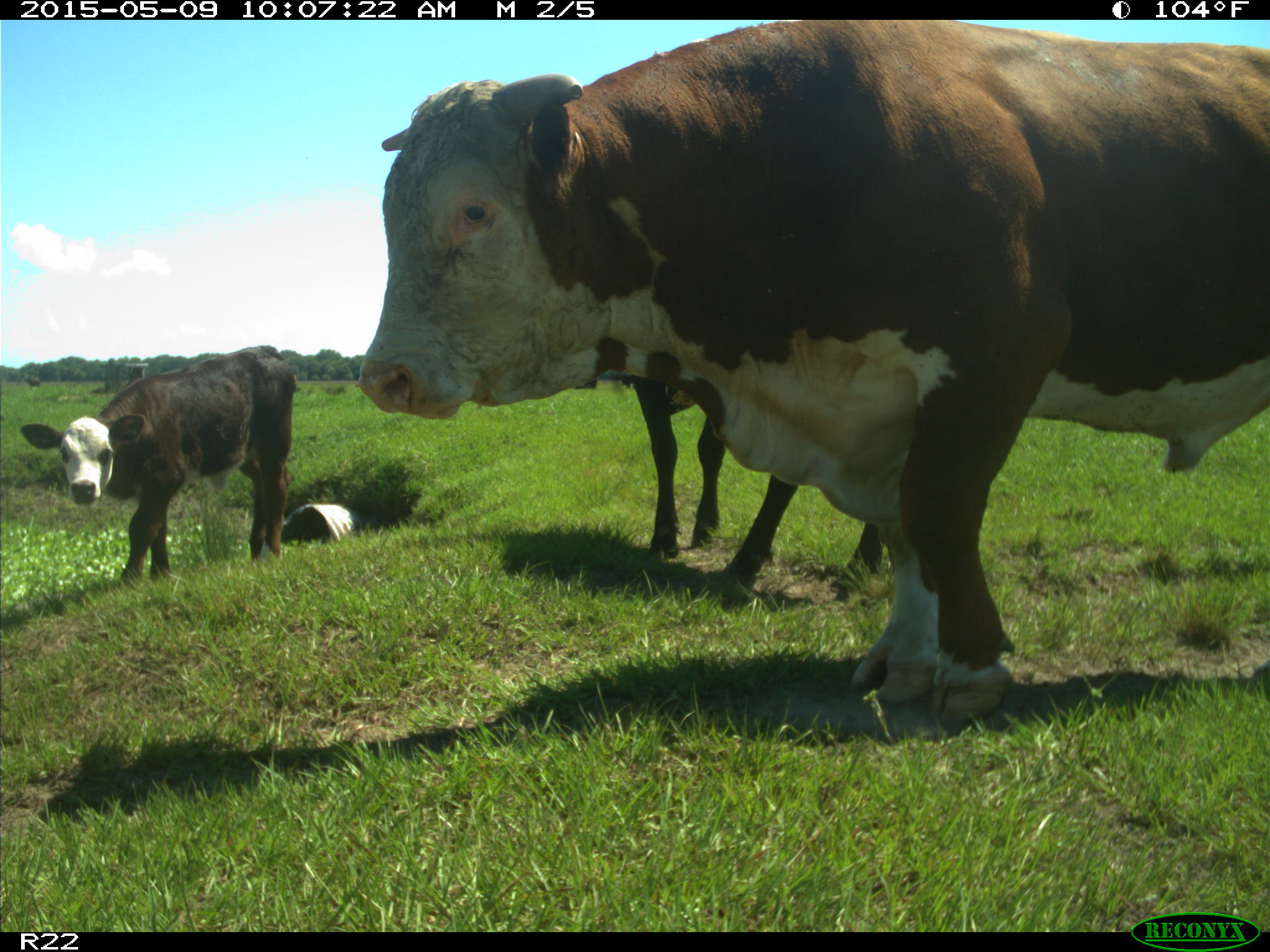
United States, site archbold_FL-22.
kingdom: Animalia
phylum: Chordata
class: Mammalia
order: Artiodactyla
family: Bovidae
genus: Bos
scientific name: Bos taurus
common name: domestic cow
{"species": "Bos taurus (domestic cow)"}